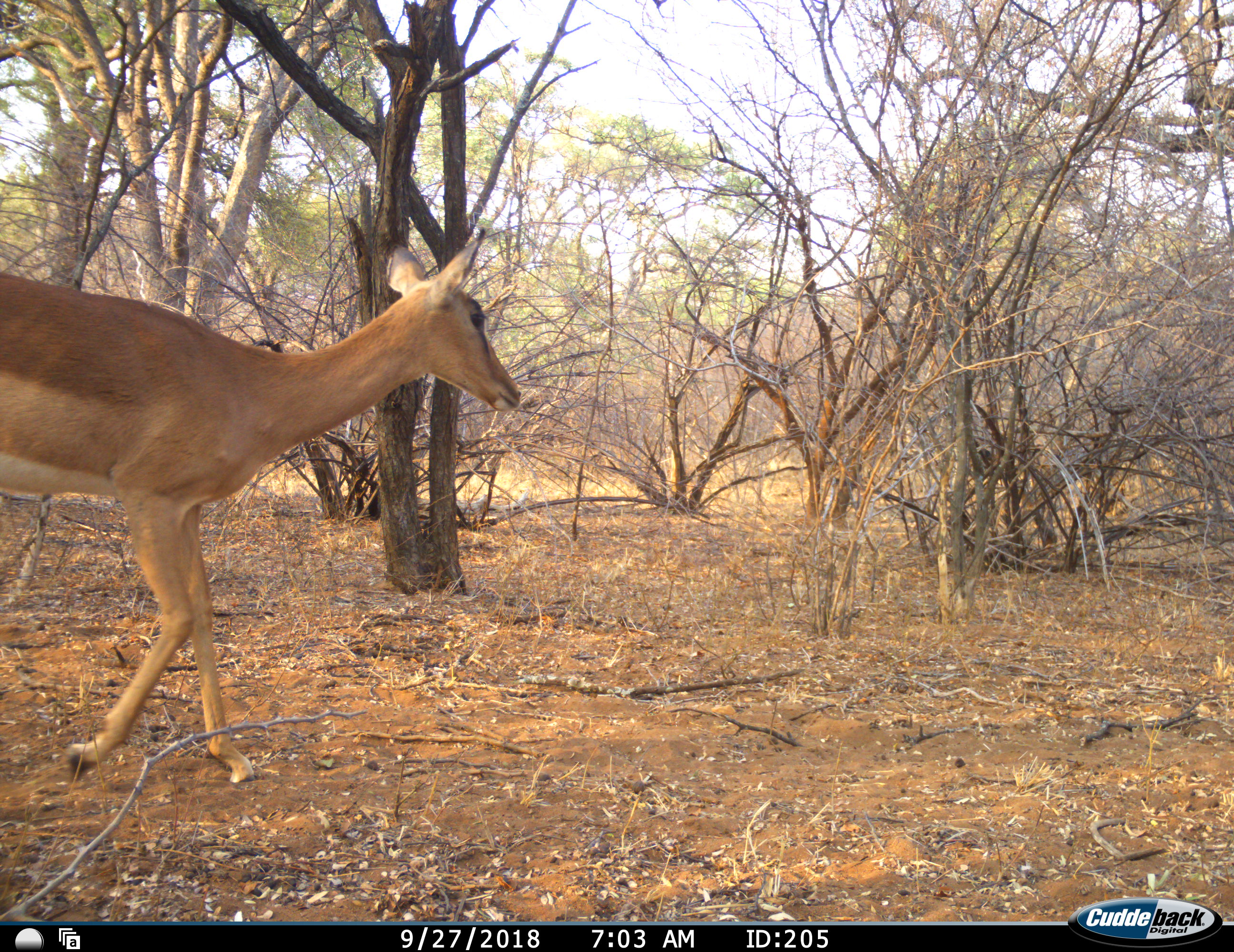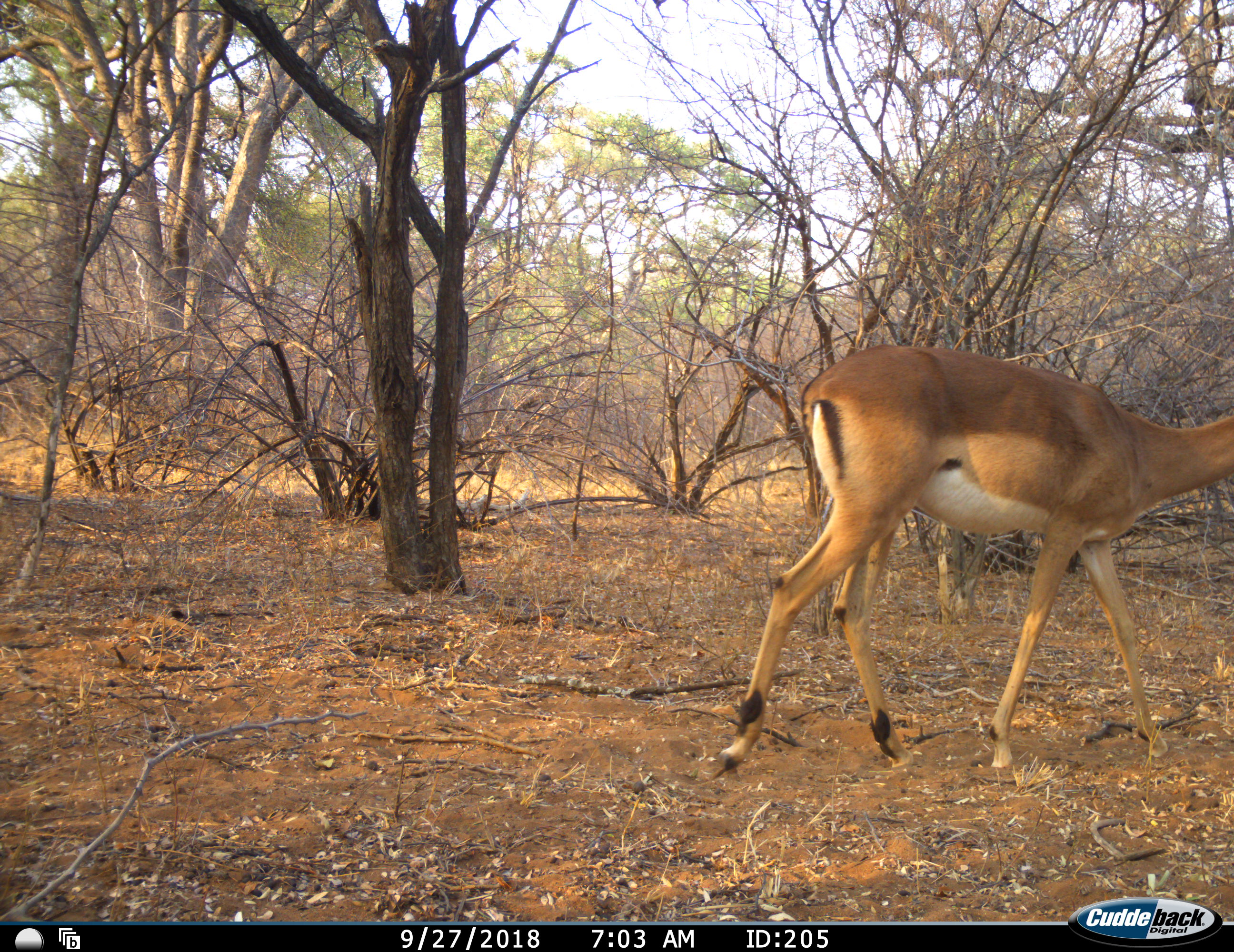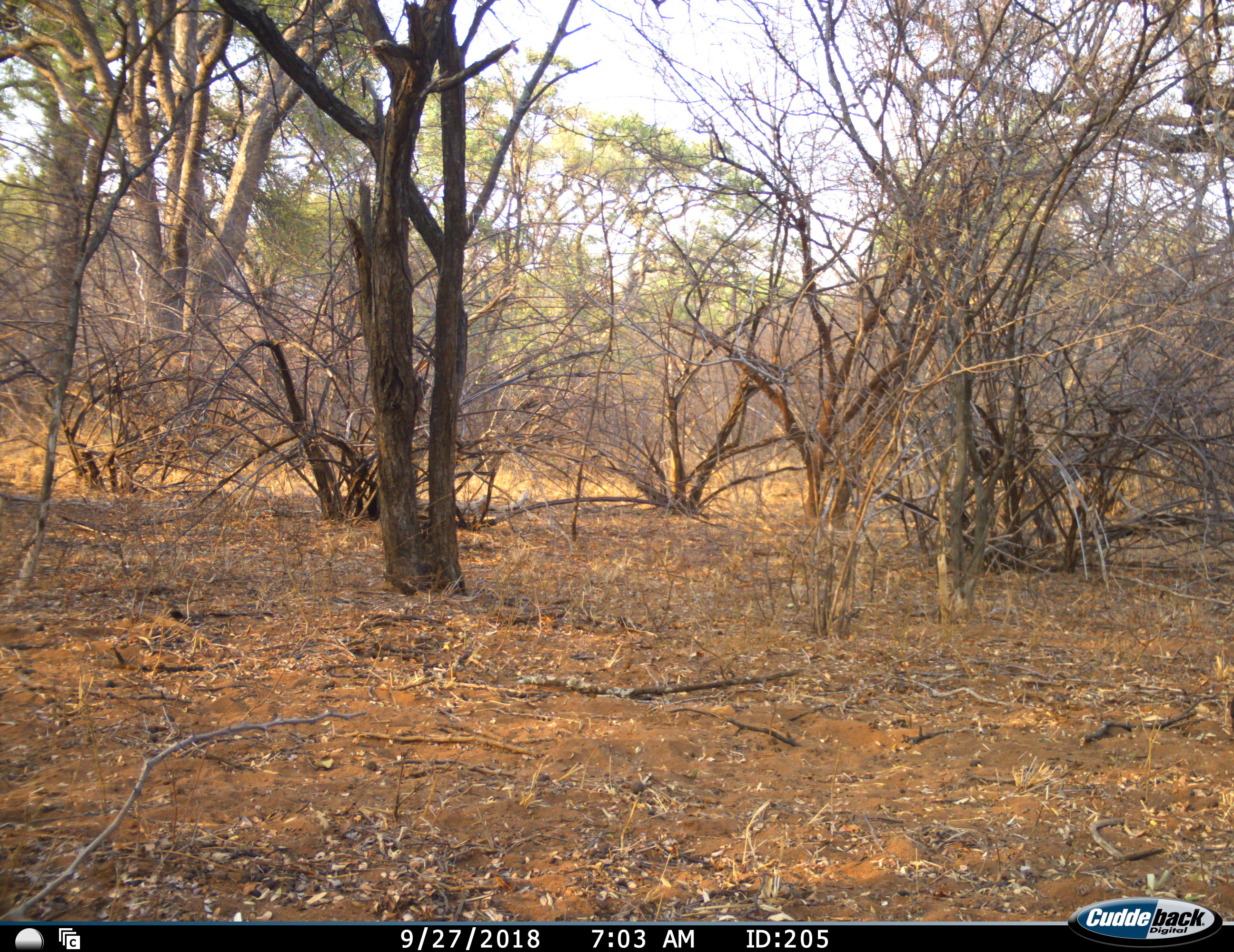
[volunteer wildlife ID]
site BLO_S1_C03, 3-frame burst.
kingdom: Animalia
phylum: Chordata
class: Mammalia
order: Artiodactyla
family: Bovidae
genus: Aepyceros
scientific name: Aepyceros melampus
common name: impala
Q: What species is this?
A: Impala (Aepyceros melampus).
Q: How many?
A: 1.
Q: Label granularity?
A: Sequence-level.